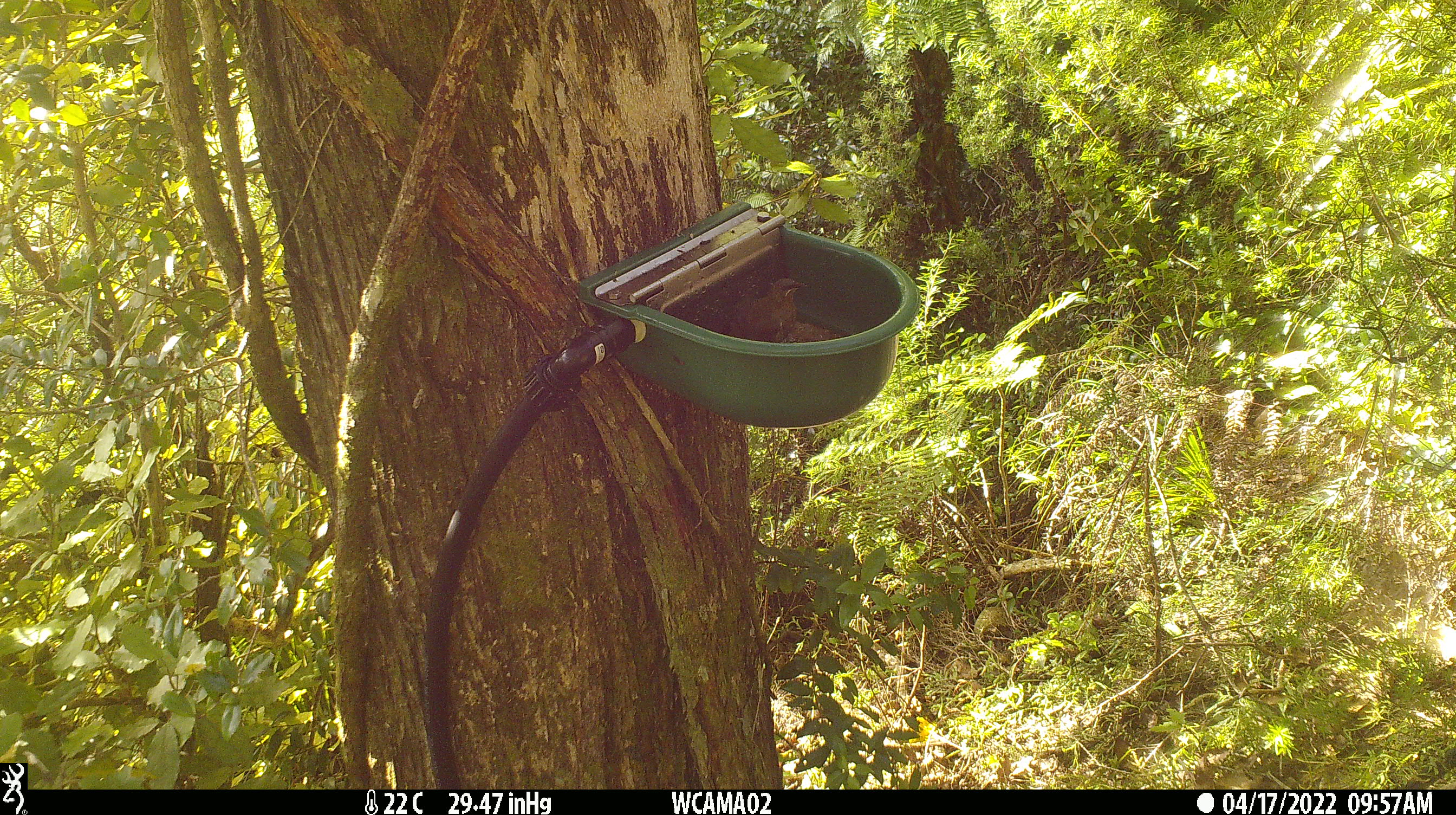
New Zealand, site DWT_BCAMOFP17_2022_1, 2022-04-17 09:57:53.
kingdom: Animalia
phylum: Chordata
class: Aves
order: Passeriformes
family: Meliphagidae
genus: Anthornis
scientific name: Anthornis melanura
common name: new zealand bellbird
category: bellbird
Bellbird (new zealand bellbird) (Anthornis melanura).